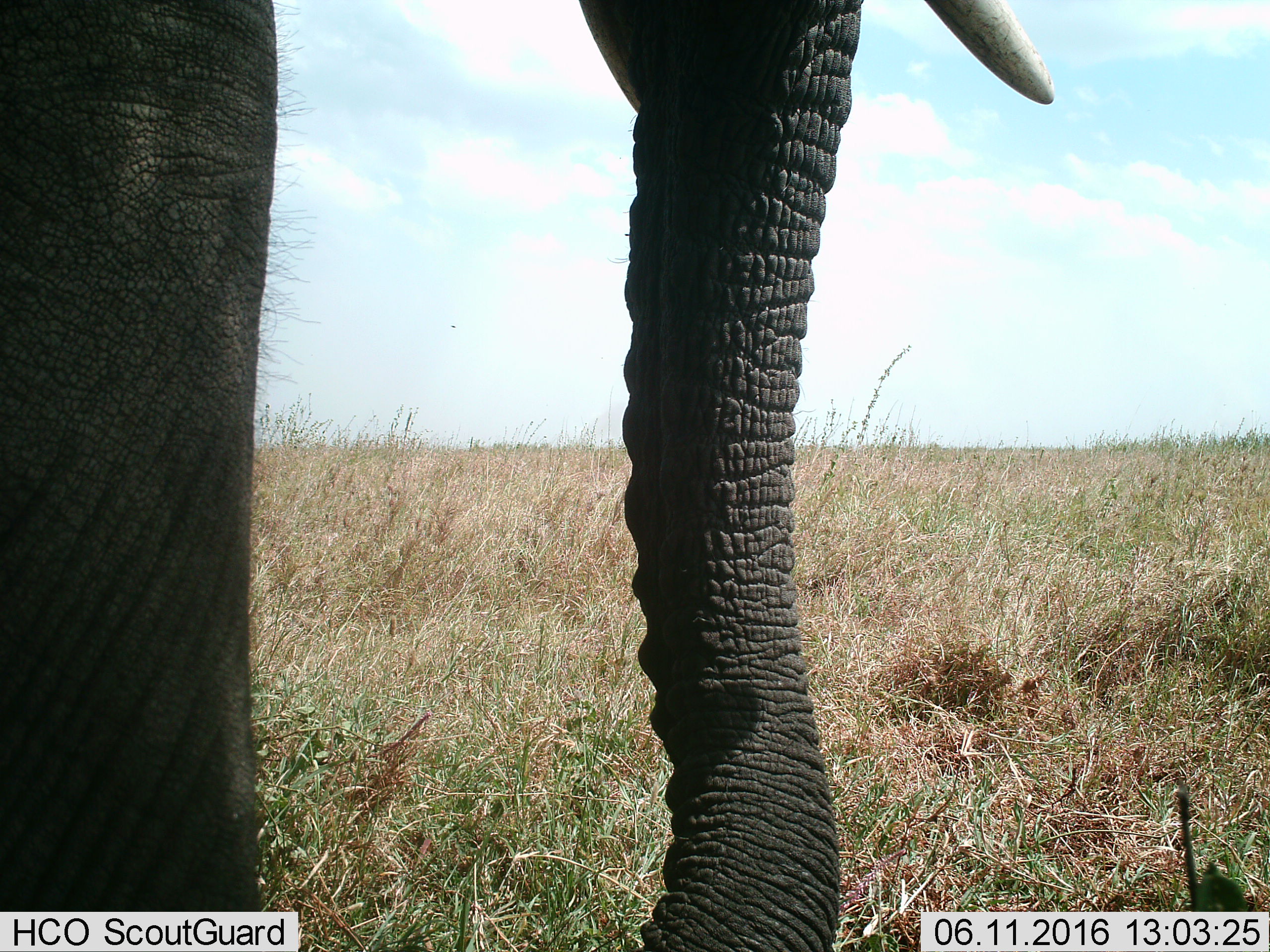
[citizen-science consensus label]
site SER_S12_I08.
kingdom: Animalia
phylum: Chordata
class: Mammalia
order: Proboscidea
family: Elephantidae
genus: Loxodonta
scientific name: Loxodonta africana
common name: african bush elephant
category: elephant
Elephant (african bush elephant) (Loxodonta africana), count 1. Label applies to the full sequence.